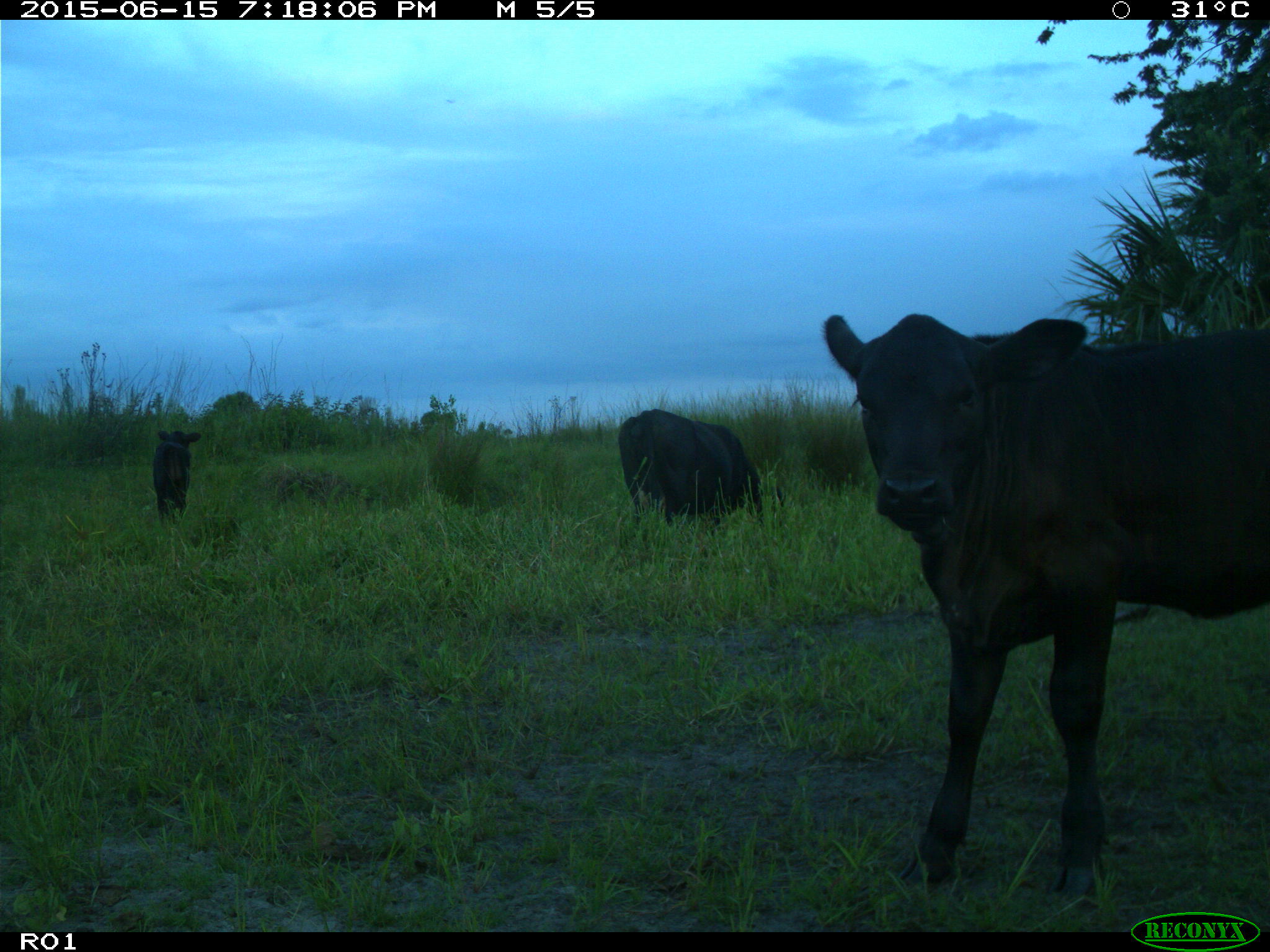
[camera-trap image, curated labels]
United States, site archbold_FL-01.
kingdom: Animalia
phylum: Chordata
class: Mammalia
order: Artiodactyla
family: Bovidae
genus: Bos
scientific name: Bos taurus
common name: domestic cow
Bos taurus (domestic cow).